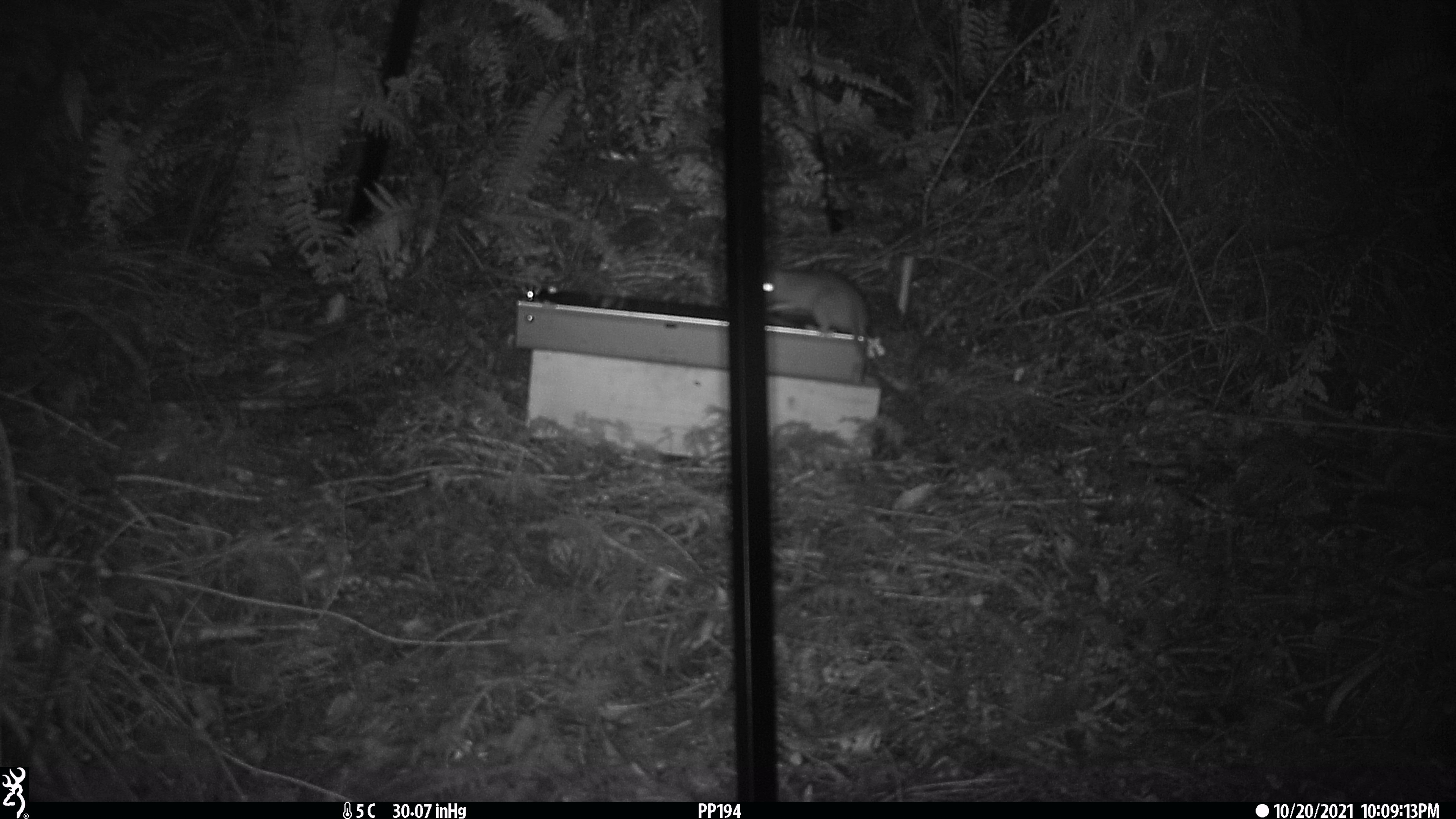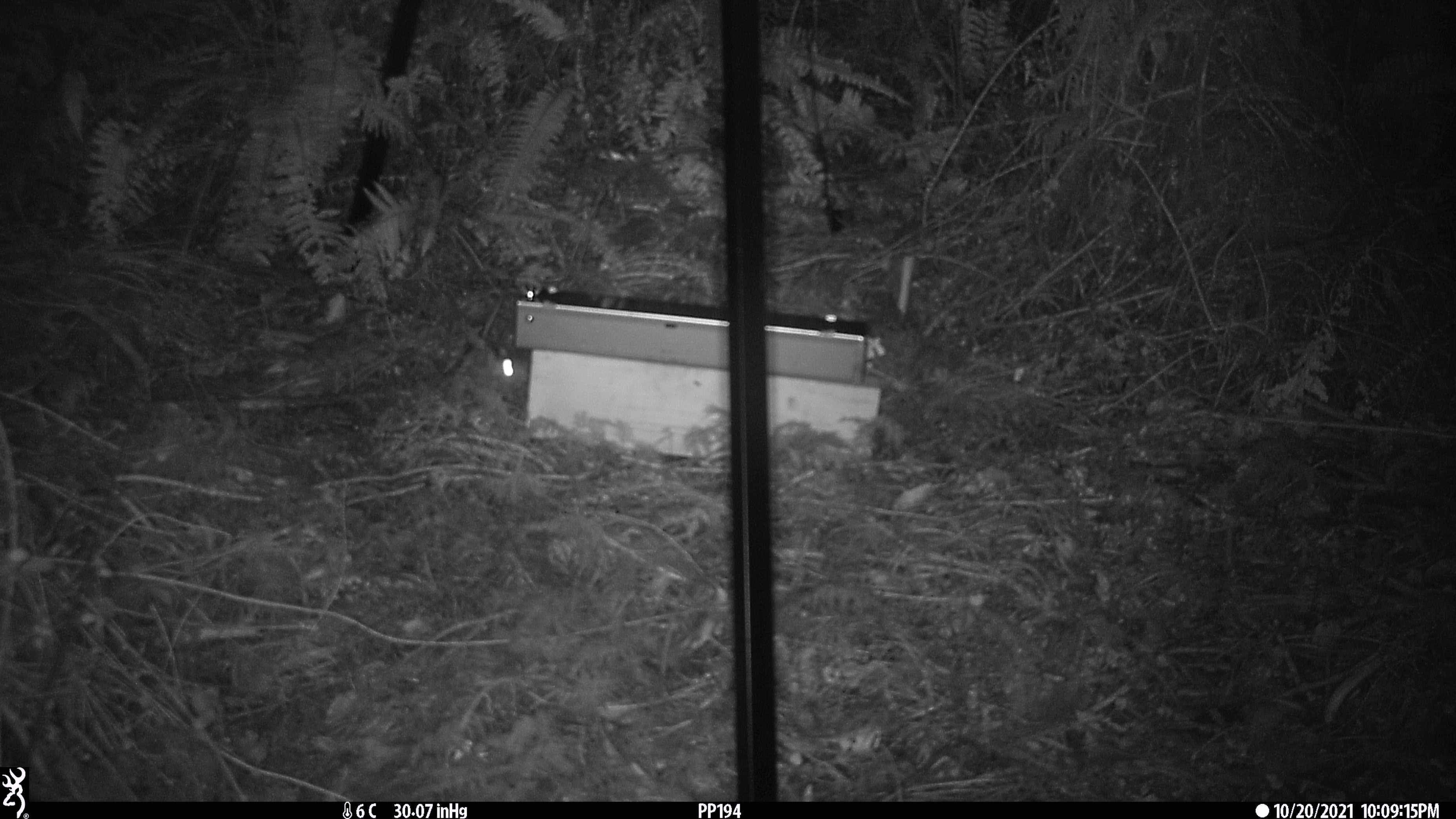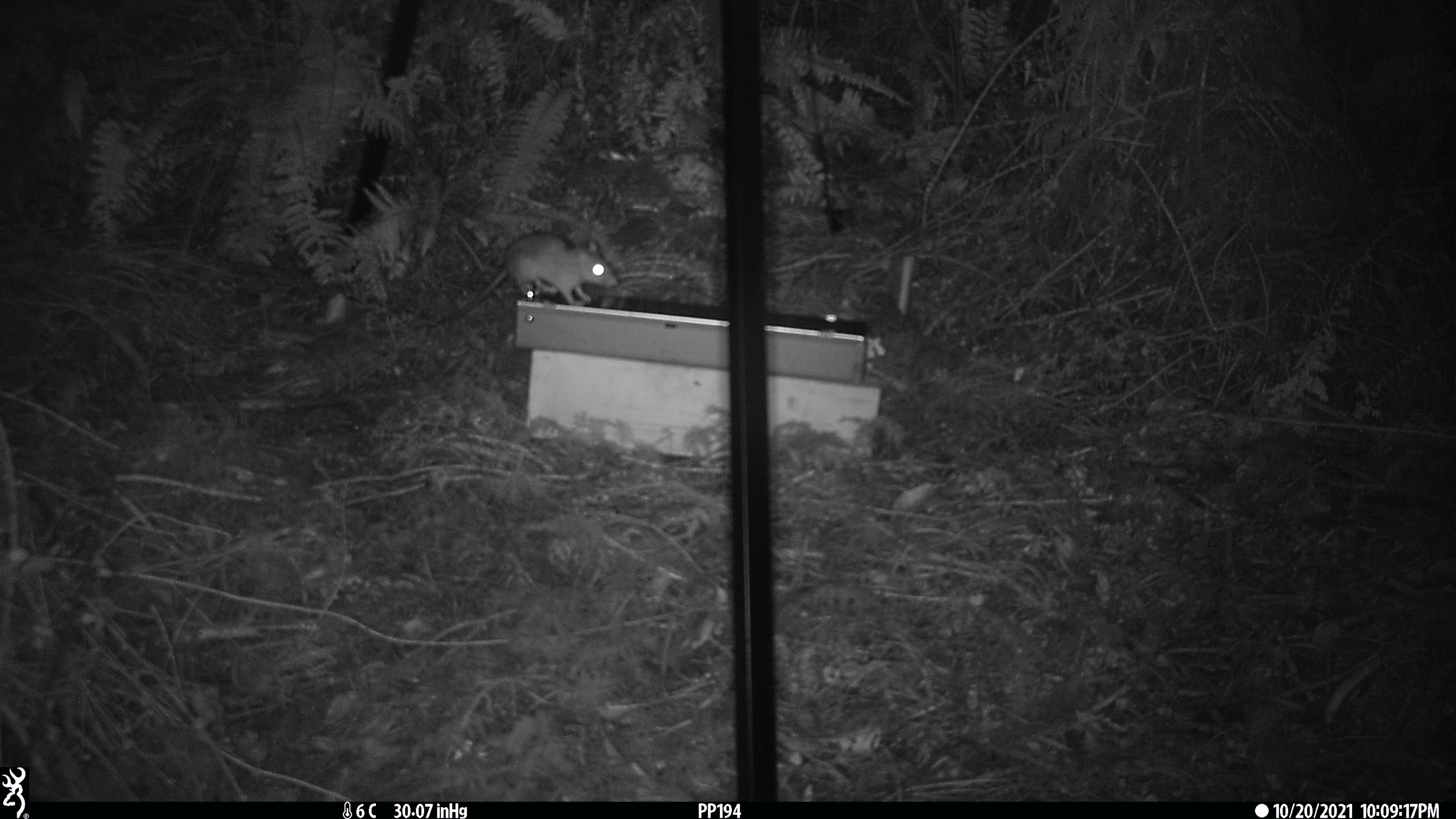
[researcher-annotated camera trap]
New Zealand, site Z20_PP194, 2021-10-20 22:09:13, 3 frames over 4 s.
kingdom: Animalia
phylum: Chordata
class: Mammalia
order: Rodentia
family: Muridae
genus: Rattus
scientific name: Rattus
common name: rat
Rat (Rattus).